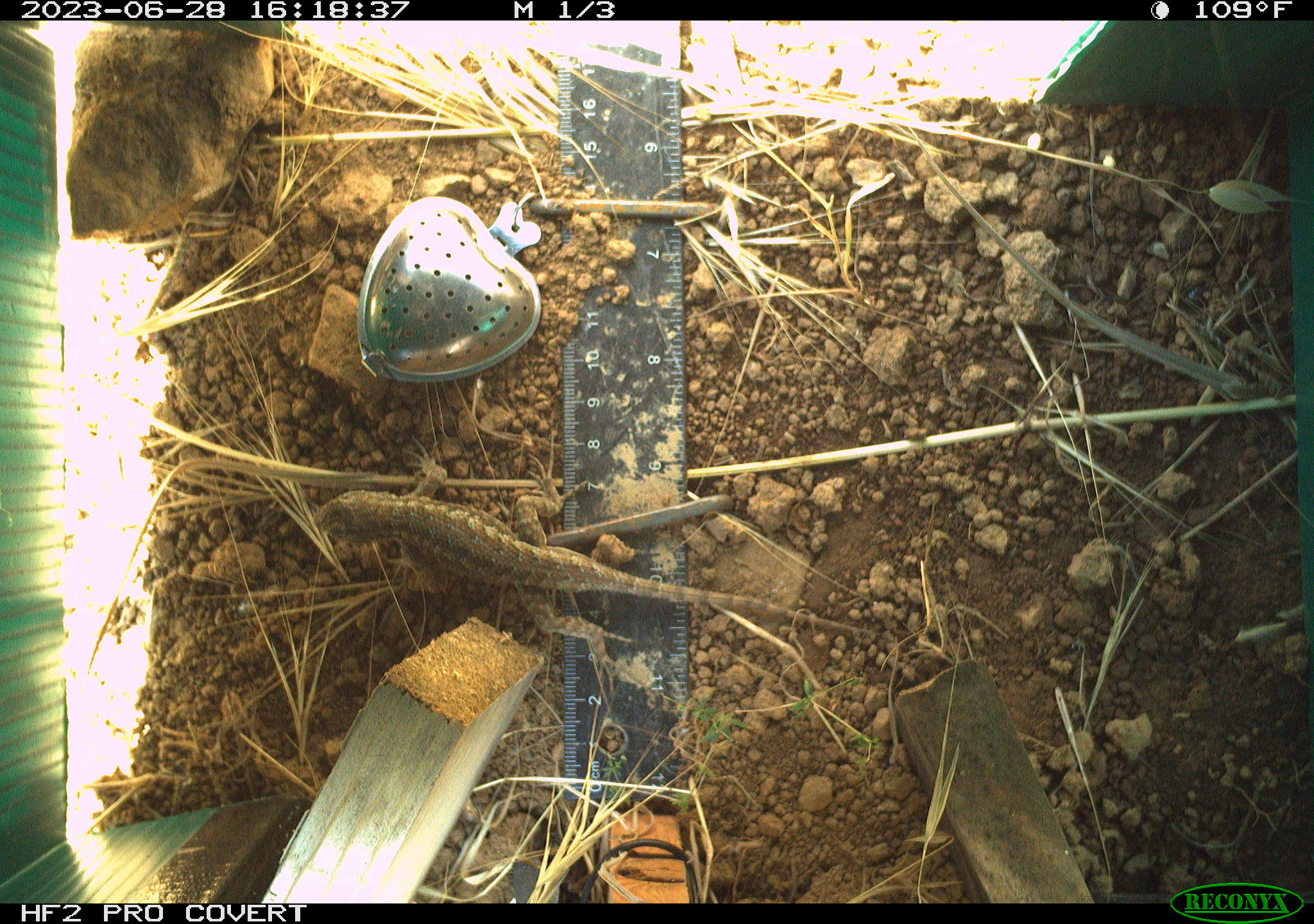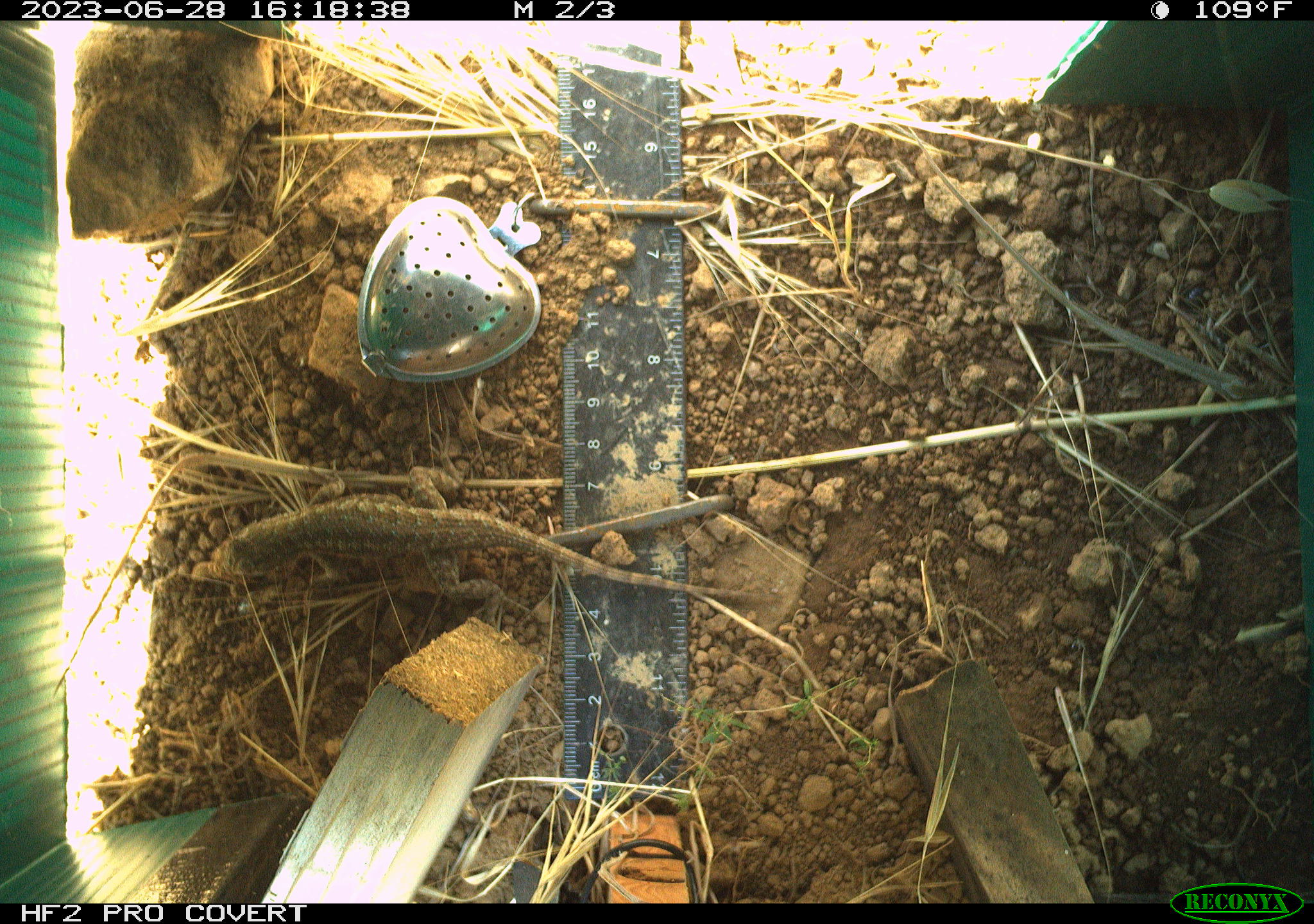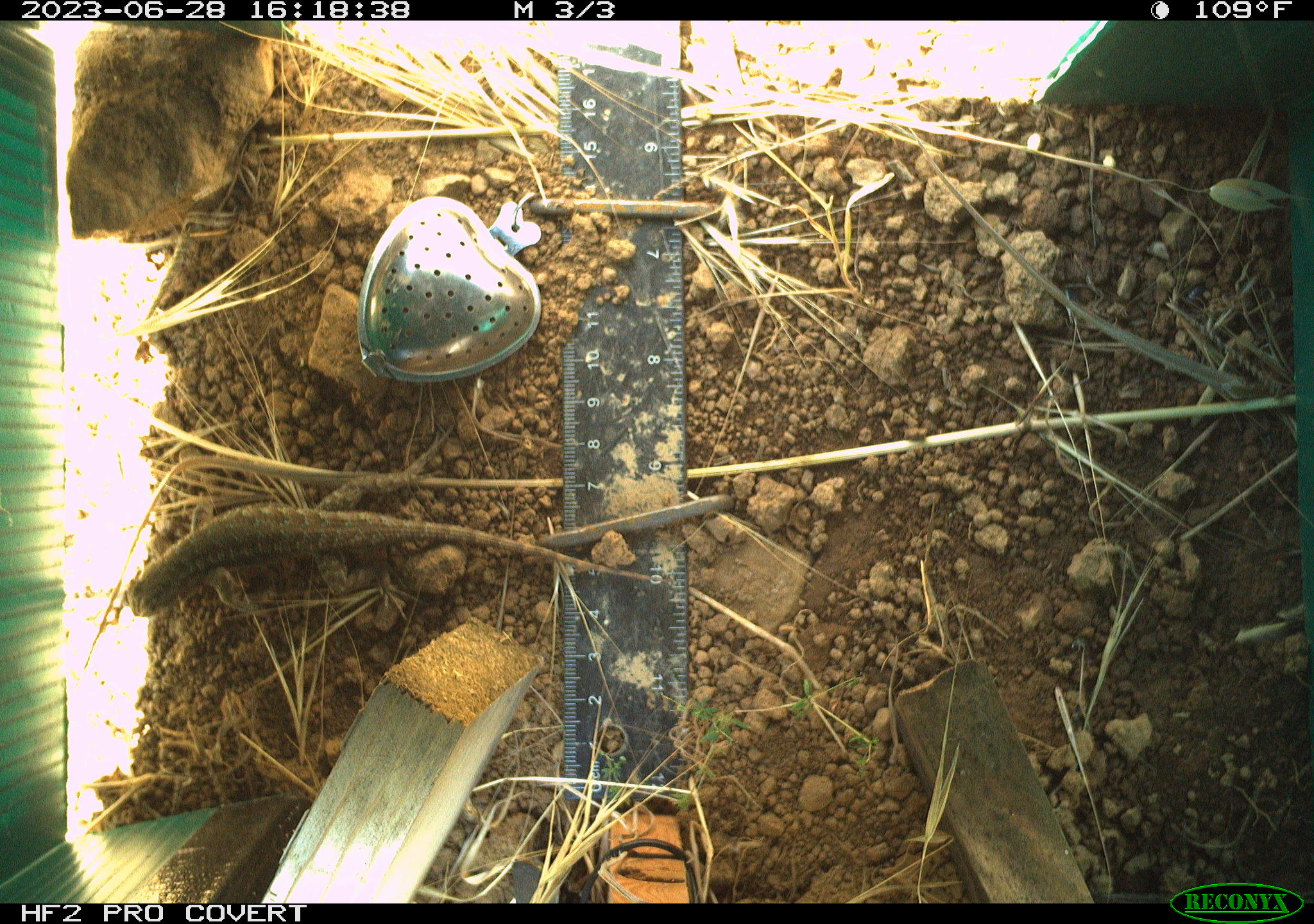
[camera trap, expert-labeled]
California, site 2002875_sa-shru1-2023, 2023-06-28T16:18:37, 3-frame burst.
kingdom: Animalia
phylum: Chordata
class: Reptilia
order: Squamata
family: Phrynosomatidae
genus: Sceloporus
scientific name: Sceloporus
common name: spiny lizards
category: sceloporus species